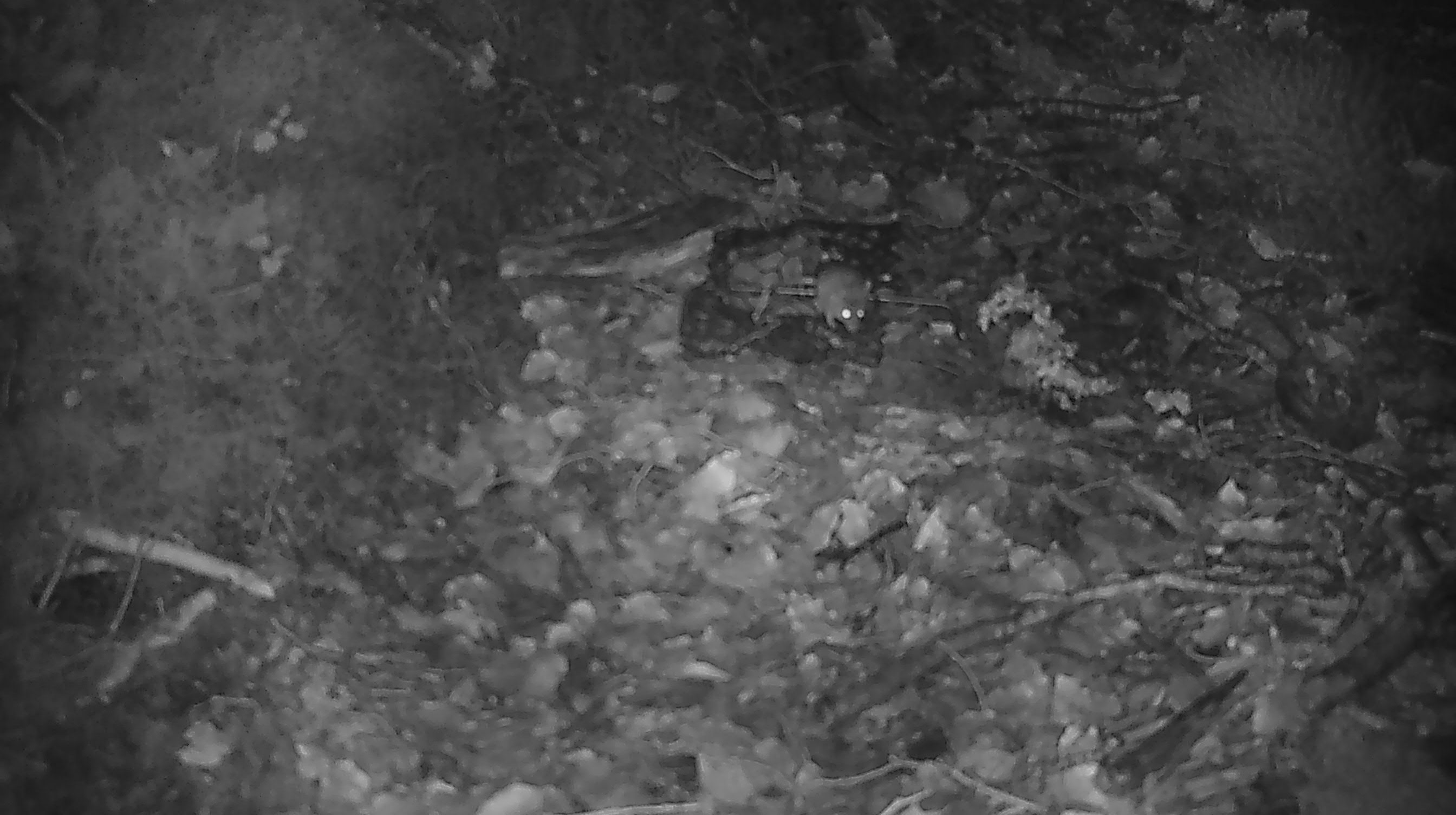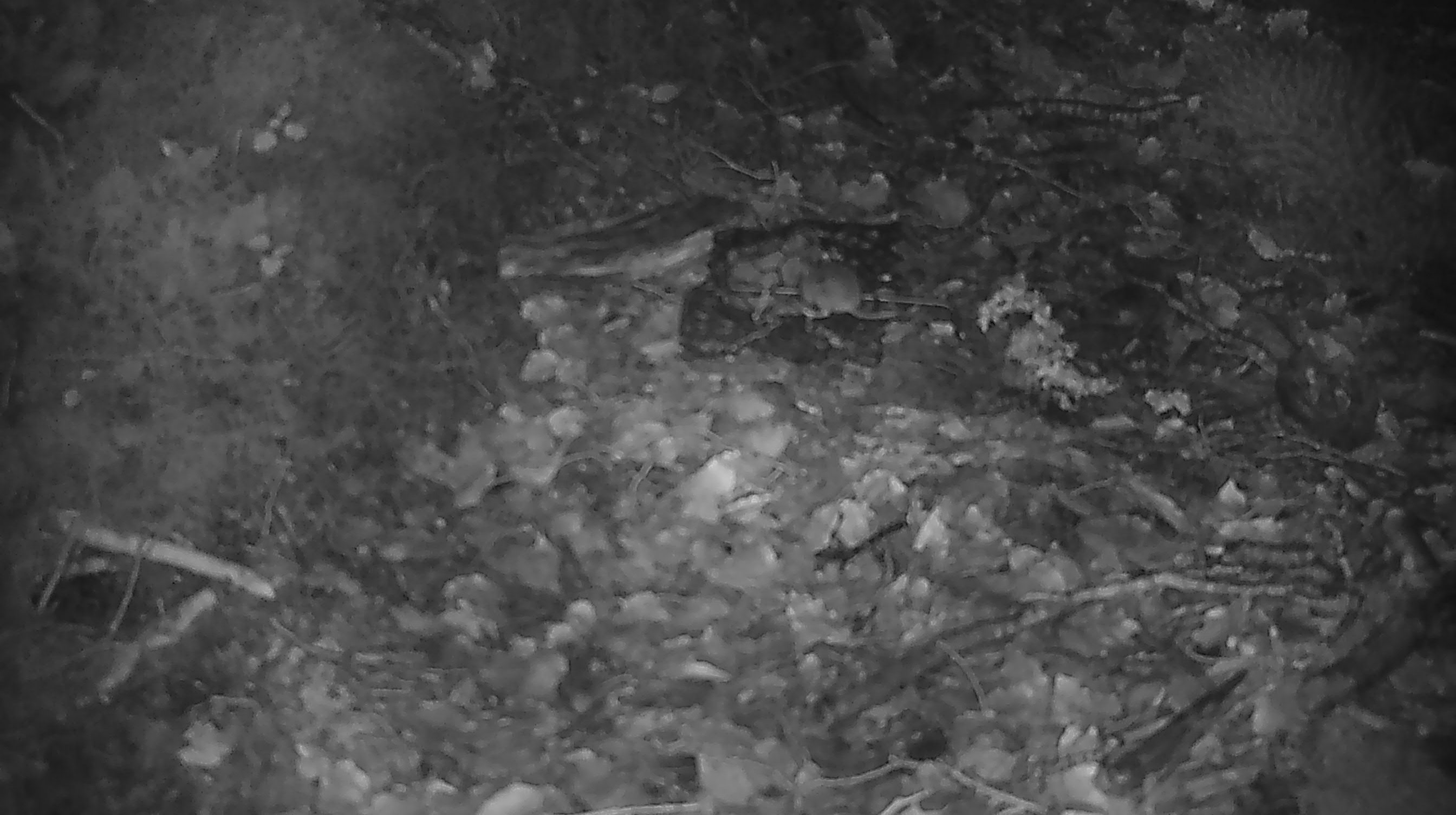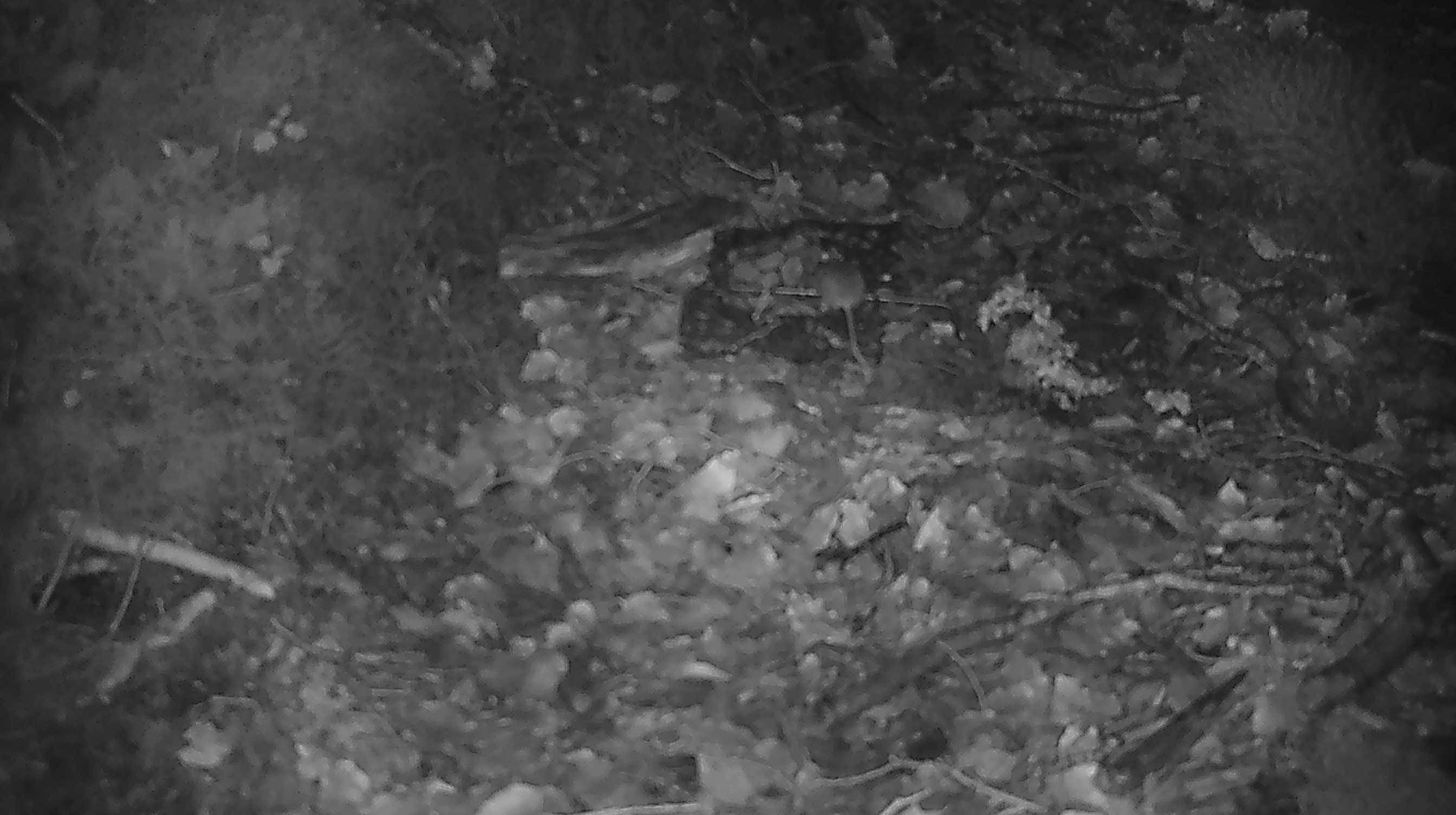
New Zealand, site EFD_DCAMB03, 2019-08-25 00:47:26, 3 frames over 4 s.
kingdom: Animalia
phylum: Chordata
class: Mammalia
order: Rodentia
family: Muridae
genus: Mus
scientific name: Mus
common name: mouse